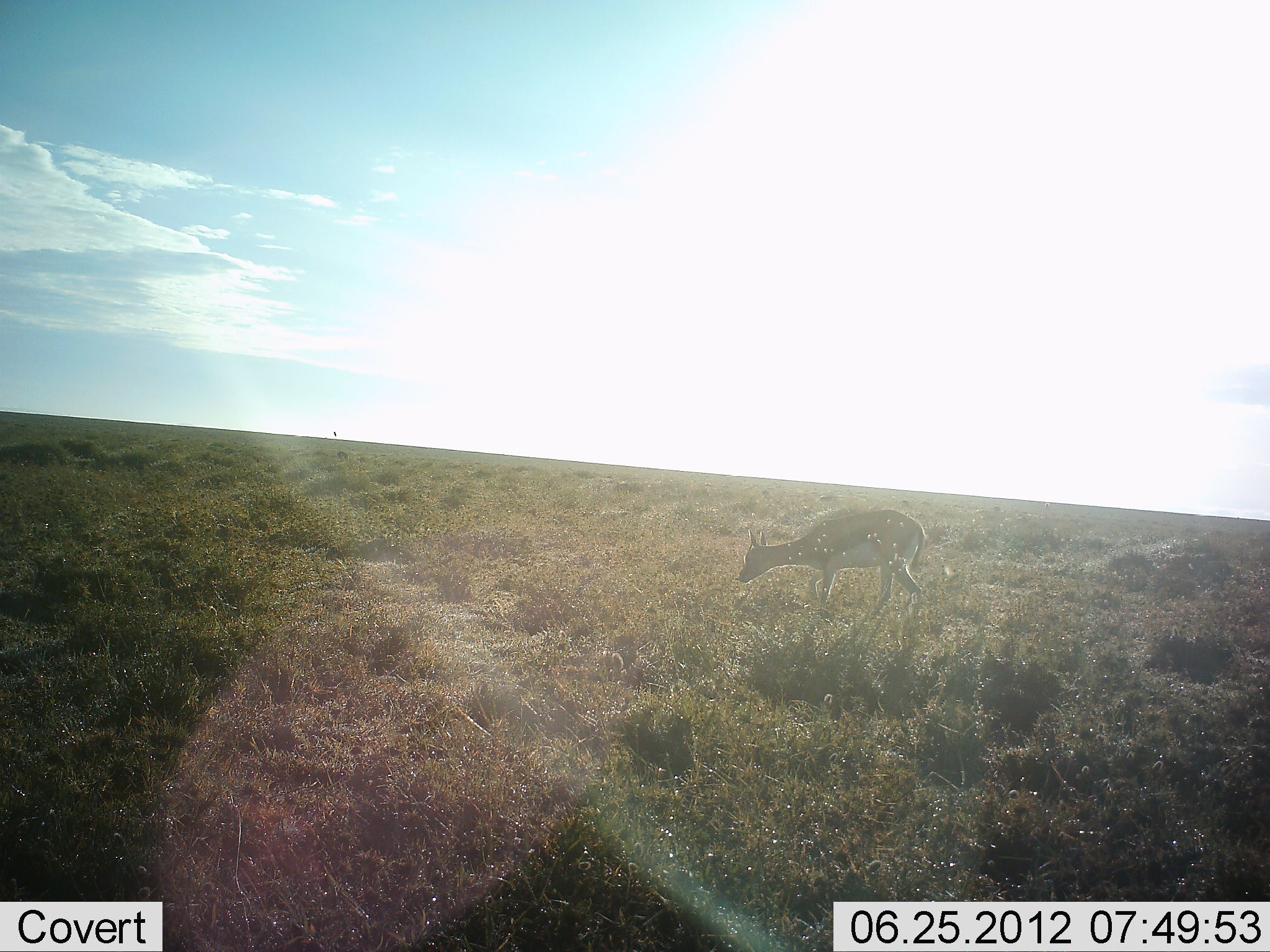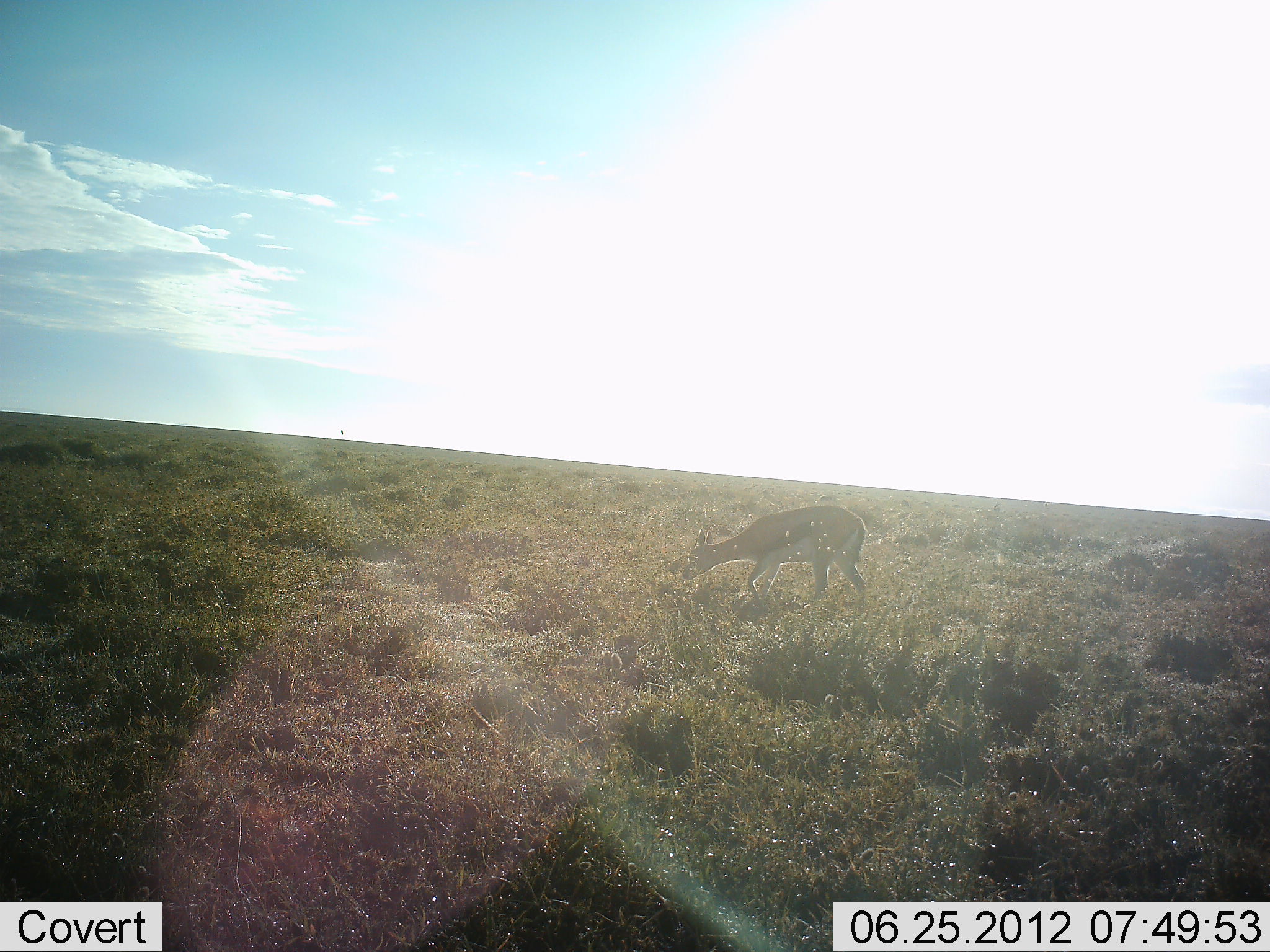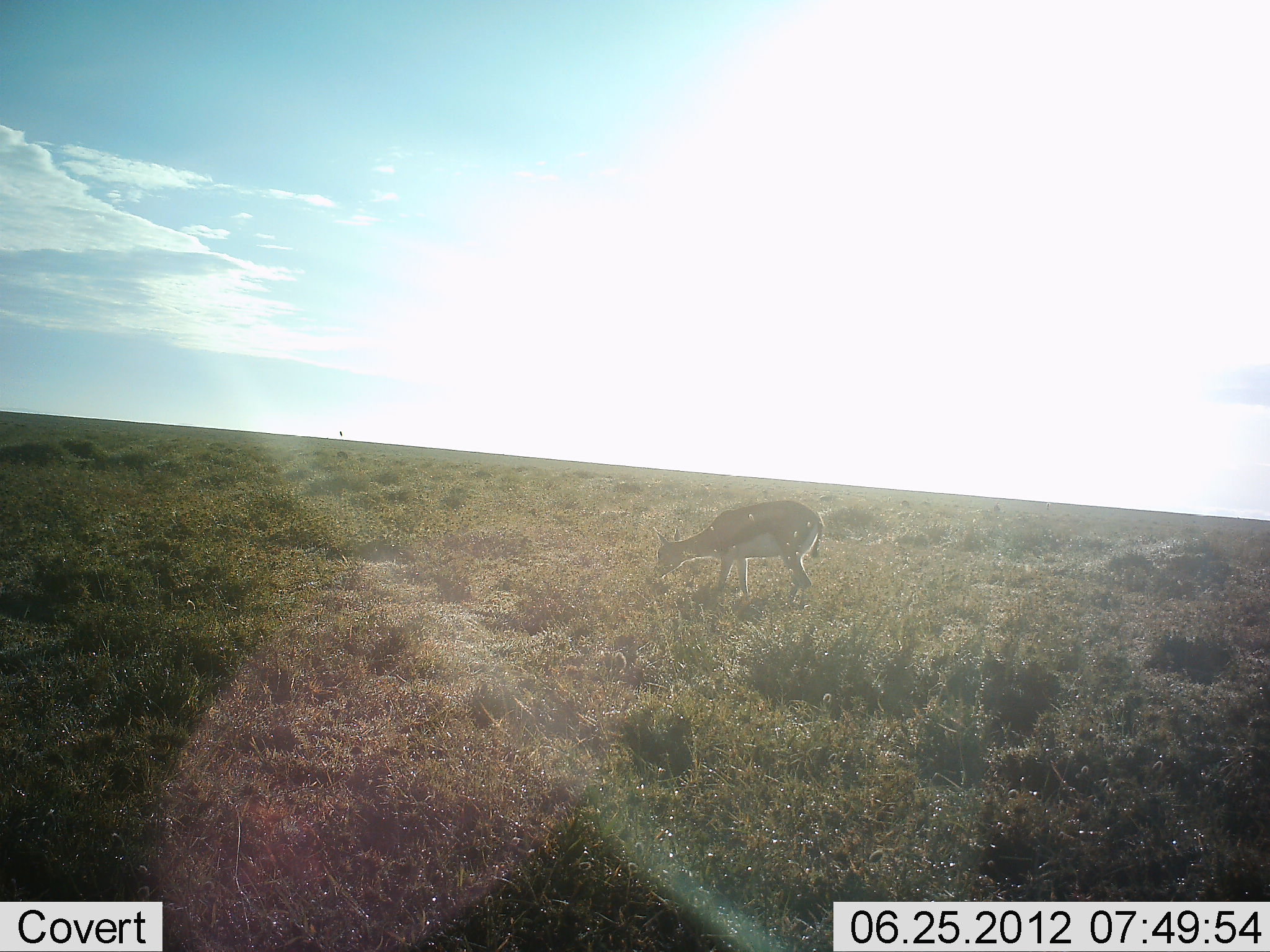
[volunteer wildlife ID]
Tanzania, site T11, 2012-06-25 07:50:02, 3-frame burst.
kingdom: Animalia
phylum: Chordata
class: Mammalia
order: Artiodactyla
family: Bovidae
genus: Eudorcas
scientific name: Eudorcas thomsonii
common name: thomson's gazelle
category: gazellethomsons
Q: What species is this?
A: Gazellethomsons (thomson's gazelle) (Eudorcas thomsonii).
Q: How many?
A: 1.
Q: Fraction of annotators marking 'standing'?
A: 10%.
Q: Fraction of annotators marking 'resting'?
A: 0%.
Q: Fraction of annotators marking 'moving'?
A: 80%.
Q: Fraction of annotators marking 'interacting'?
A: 0%.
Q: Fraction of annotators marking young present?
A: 0%.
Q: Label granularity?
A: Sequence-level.